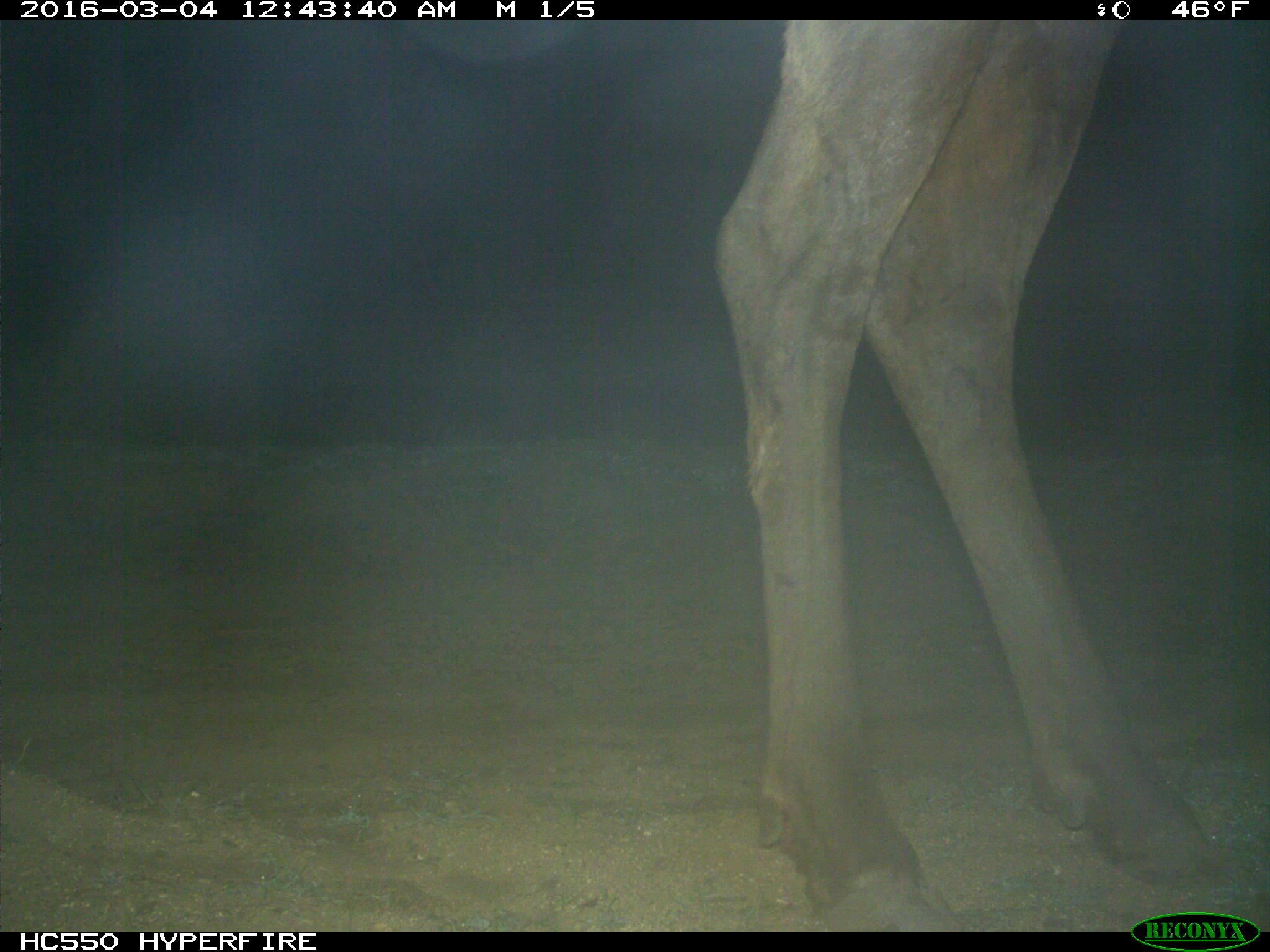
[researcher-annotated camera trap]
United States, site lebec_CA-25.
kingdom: Animalia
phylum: Chordata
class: Mammalia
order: Artiodactyla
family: Cervidae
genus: Cervus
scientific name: Cervus canadensis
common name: elk